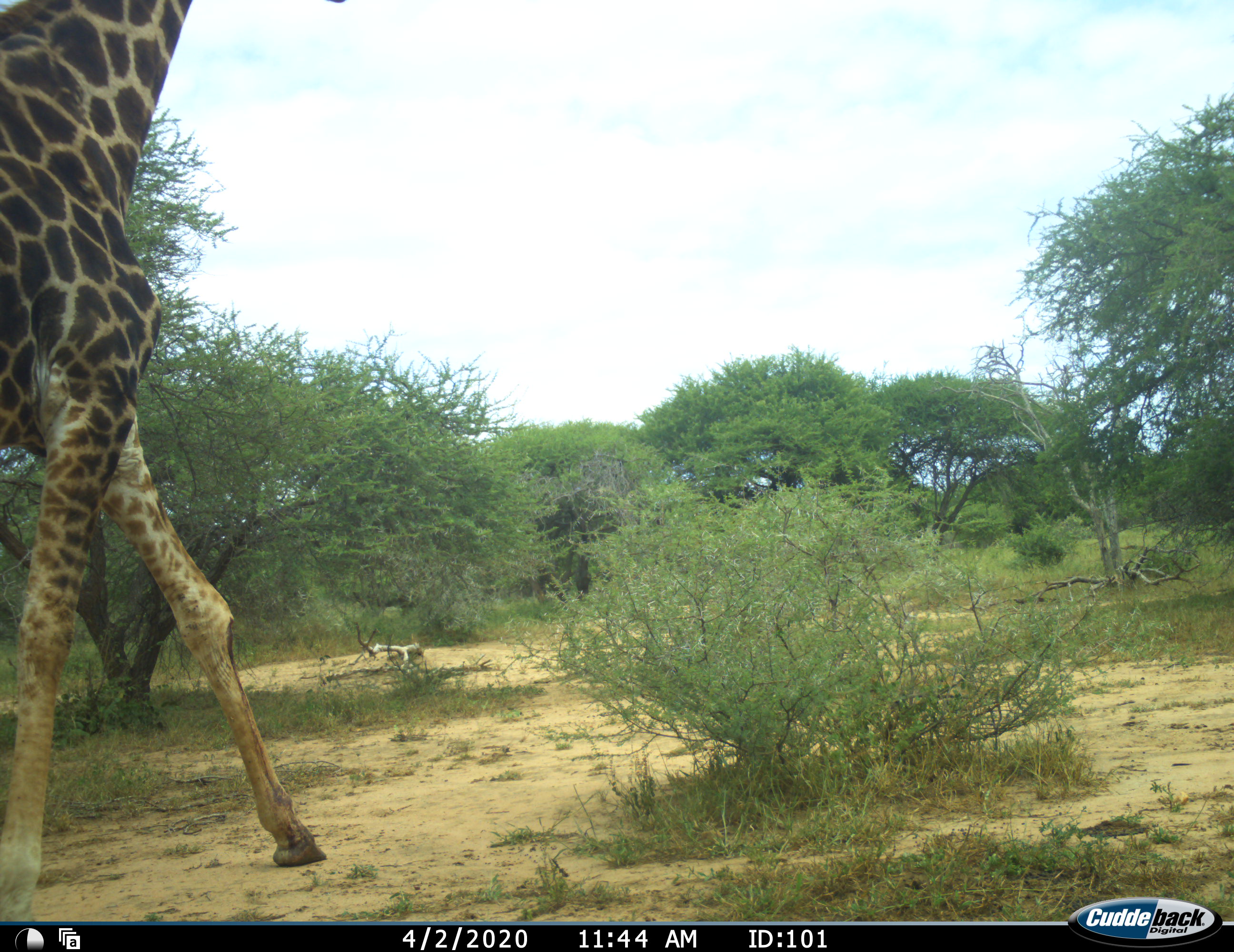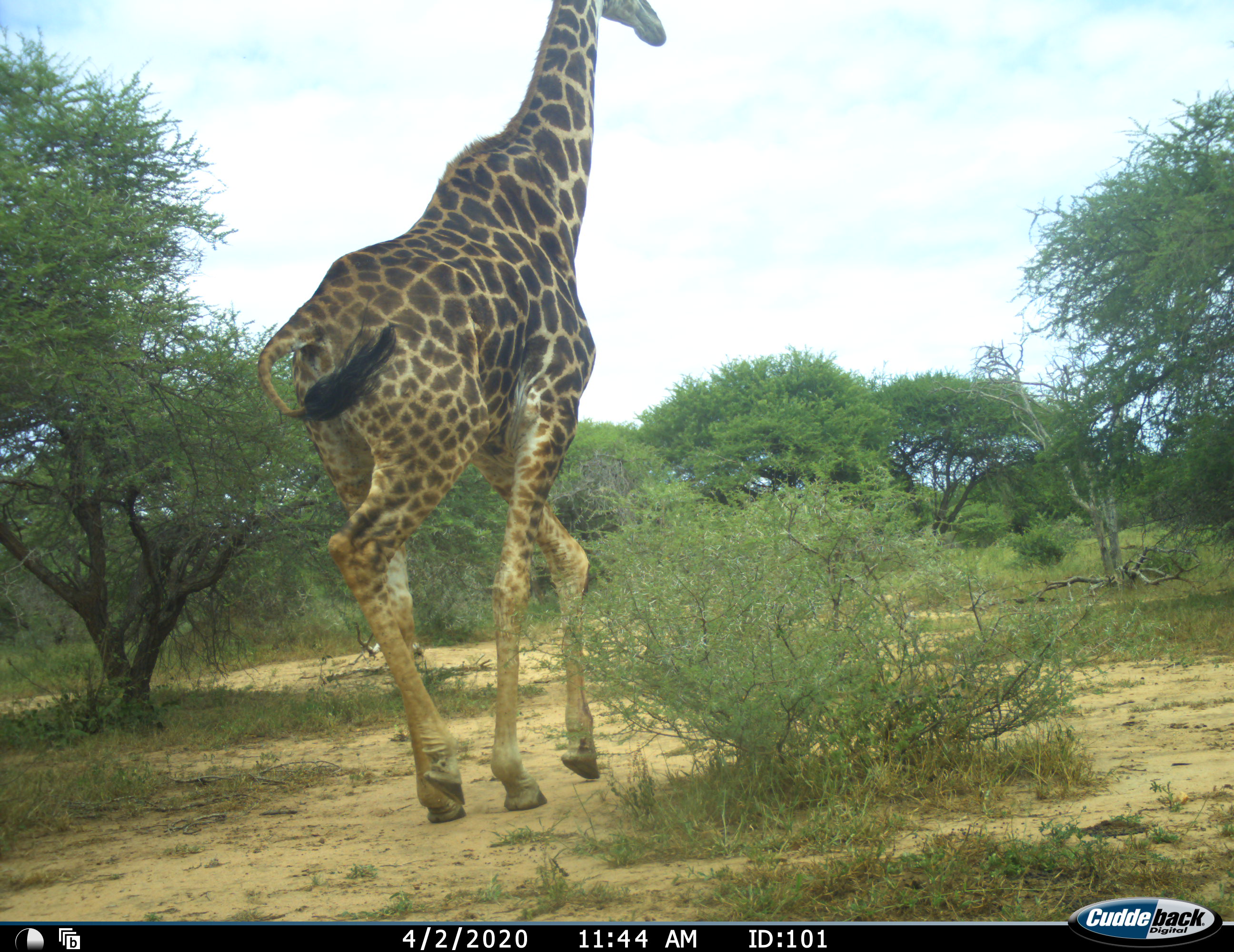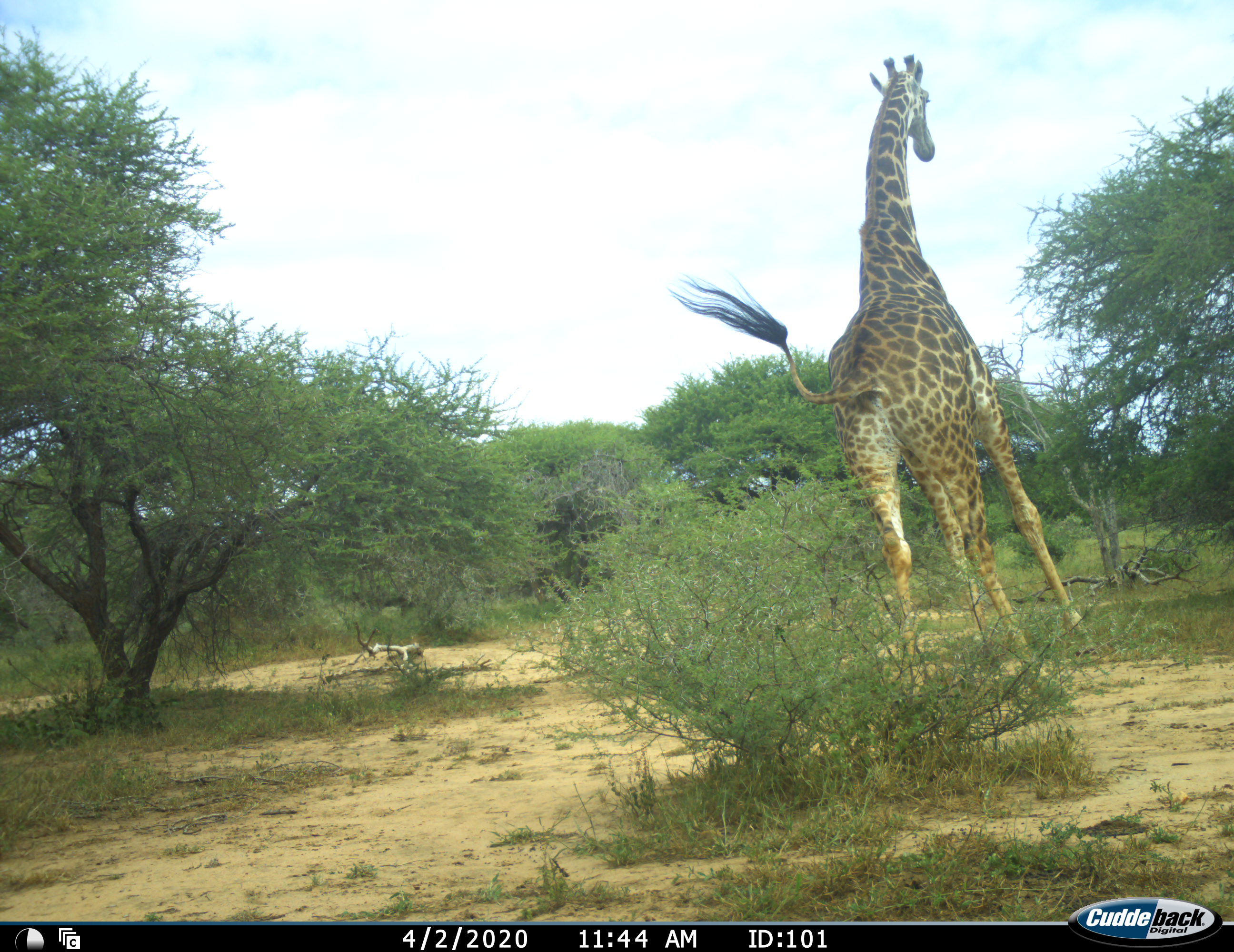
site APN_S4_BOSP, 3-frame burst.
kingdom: Animalia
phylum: Chordata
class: Mammalia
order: Artiodactyla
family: Giraffidae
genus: Giraffa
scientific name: Giraffa camelopardalis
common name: giraffe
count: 1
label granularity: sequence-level